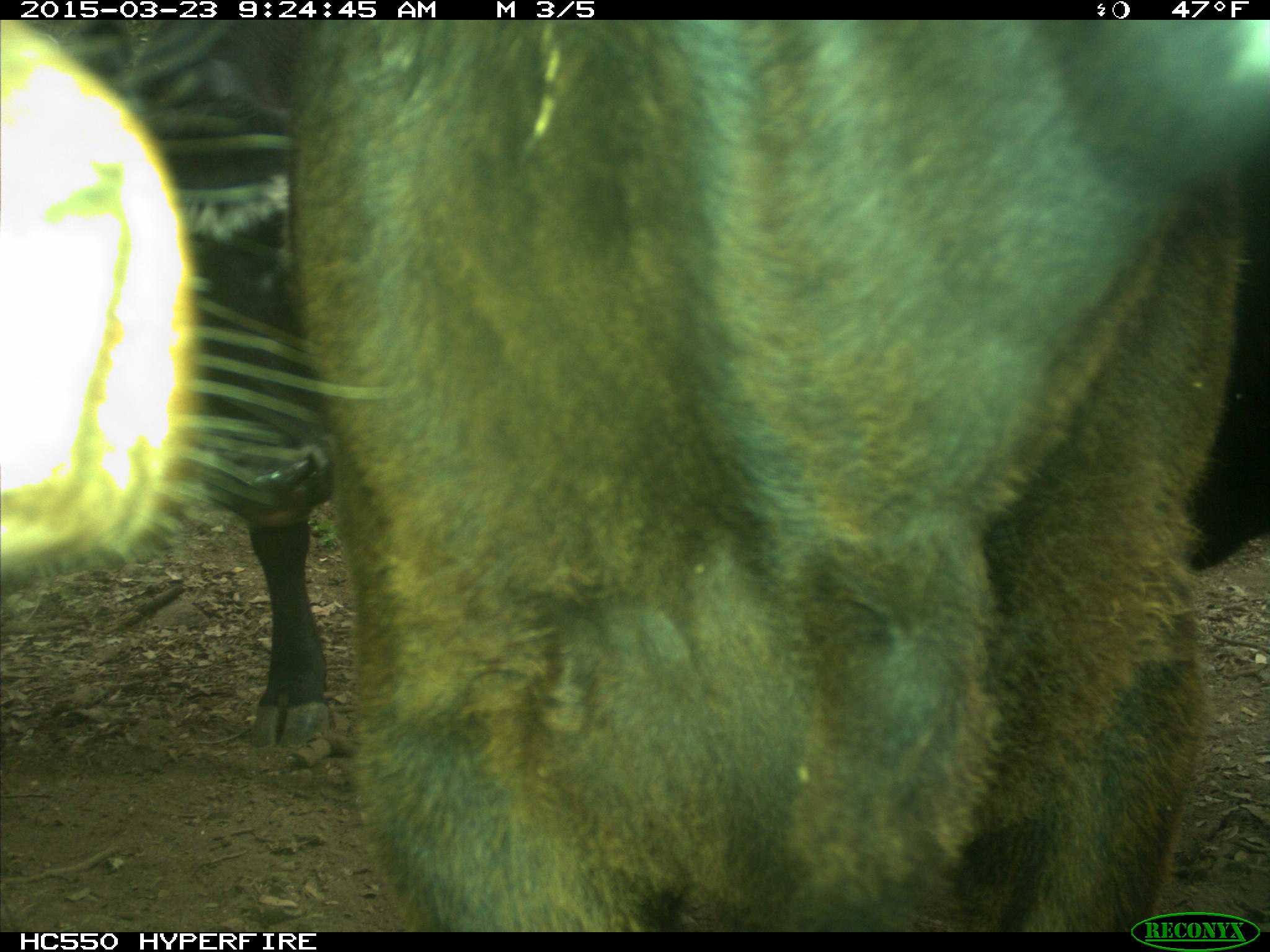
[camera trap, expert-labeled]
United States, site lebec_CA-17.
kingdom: Animalia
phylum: Chordata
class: Mammalia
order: Artiodactyla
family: Bovidae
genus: Bos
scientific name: Bos taurus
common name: domestic cow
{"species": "Bos taurus (domestic cow)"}